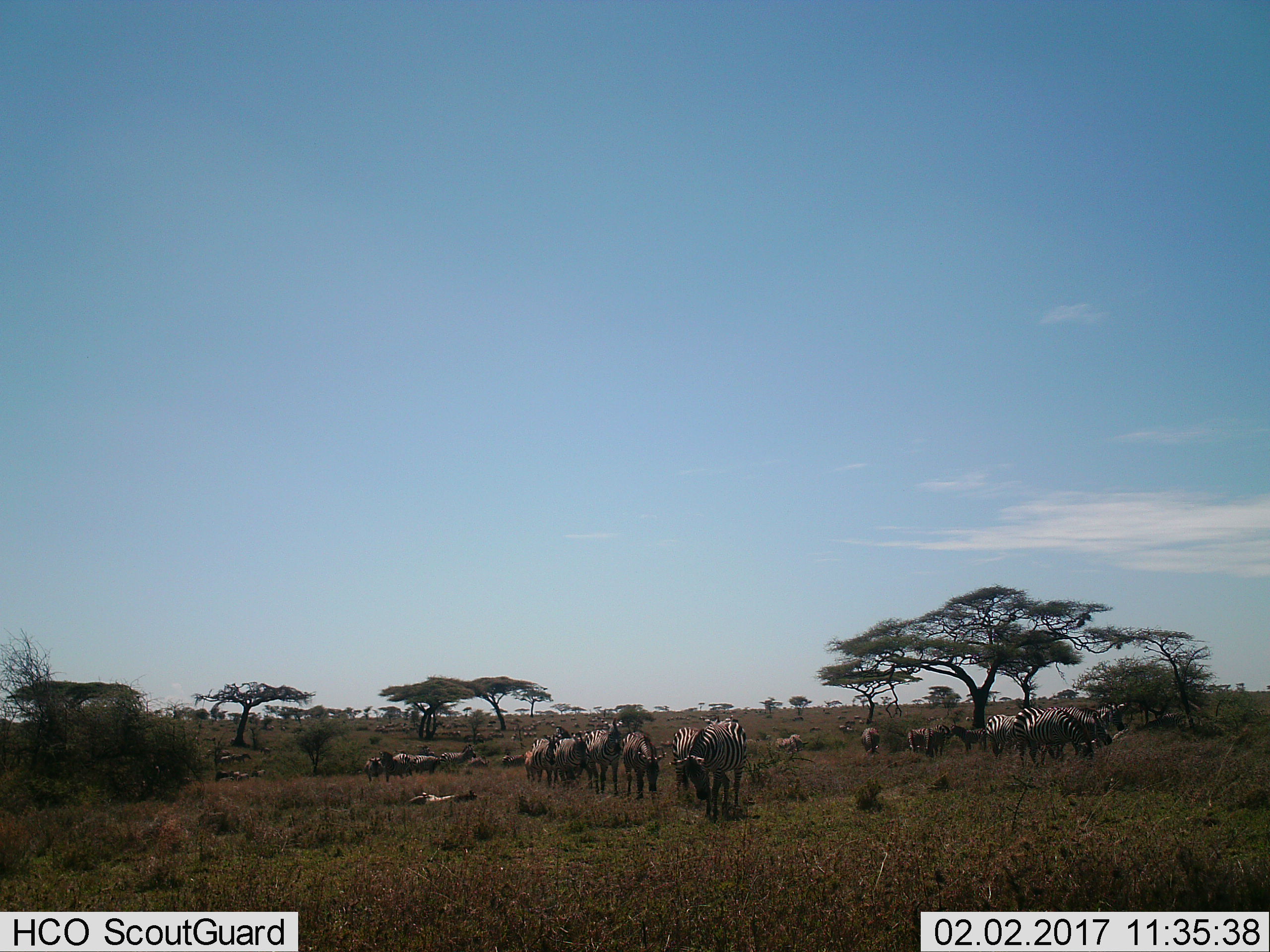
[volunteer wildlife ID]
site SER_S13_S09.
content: unidentified animal